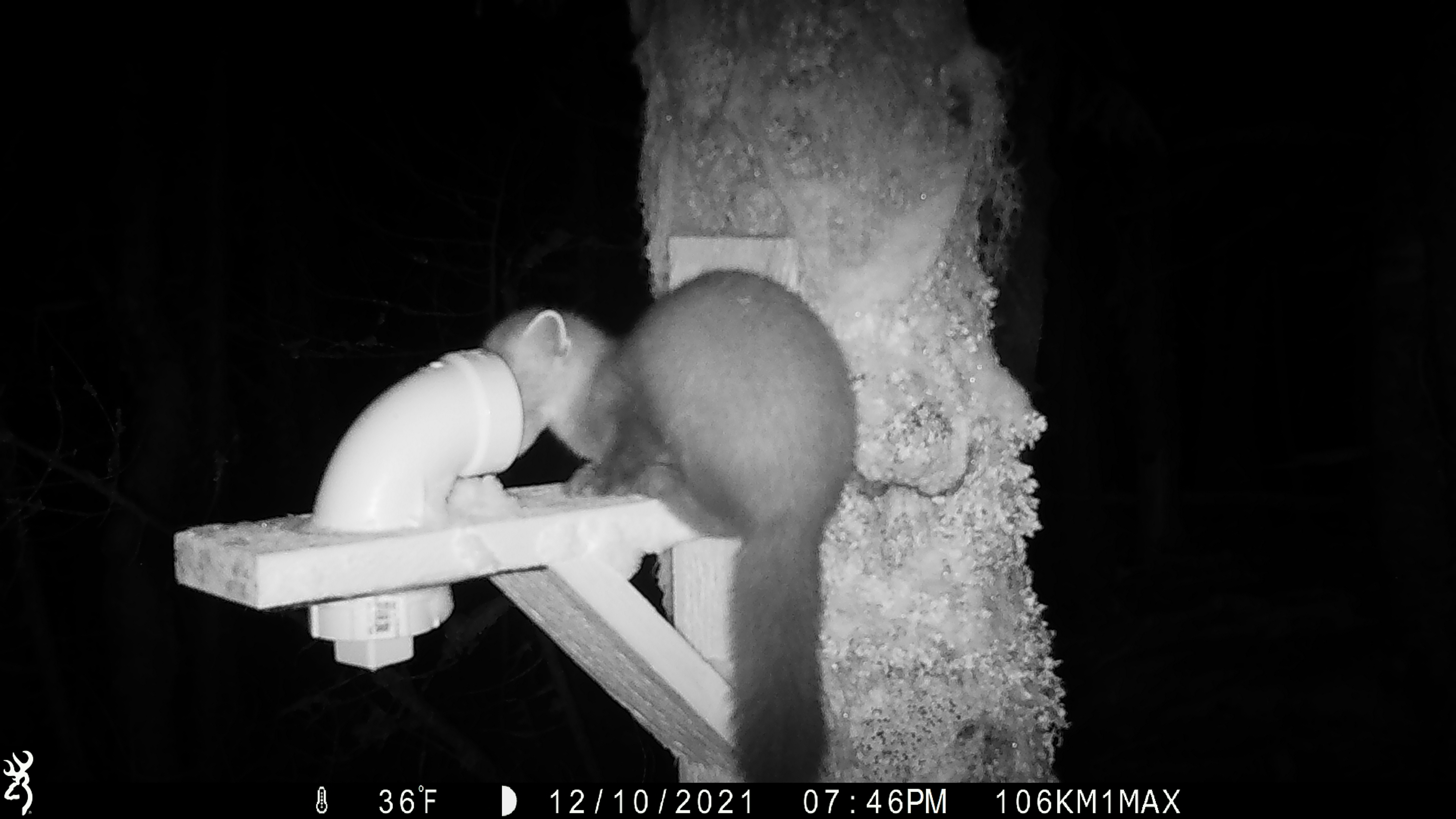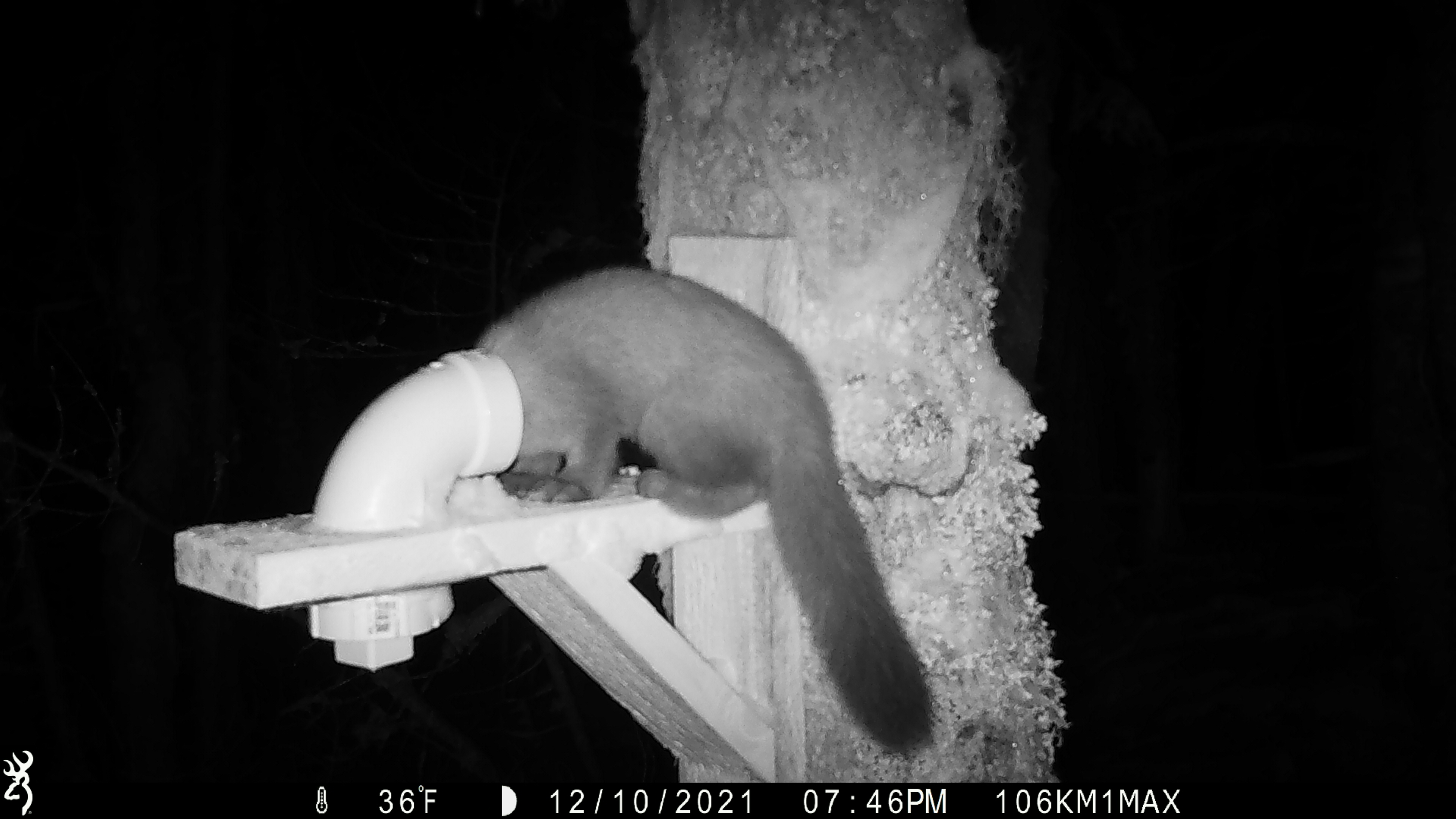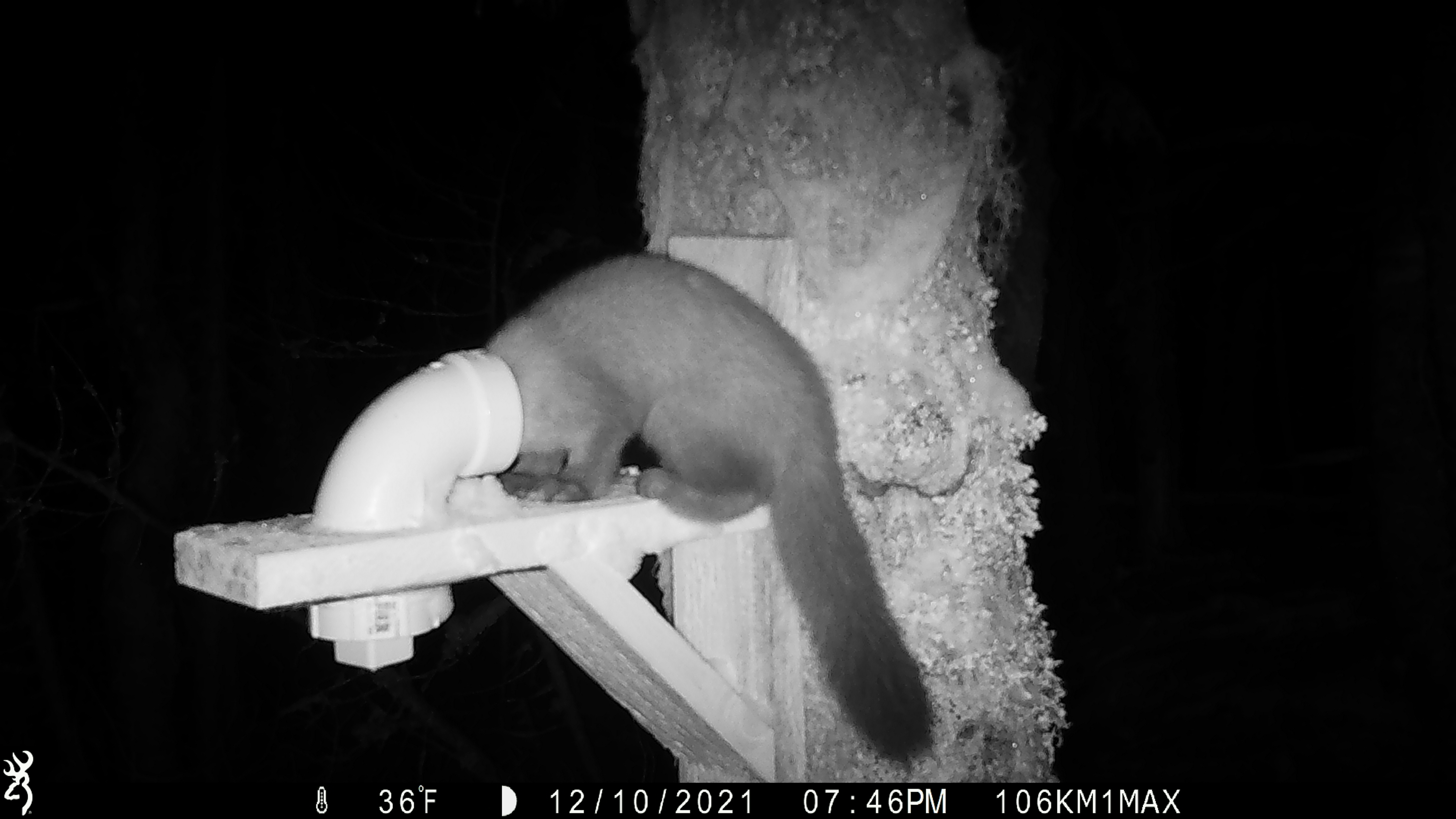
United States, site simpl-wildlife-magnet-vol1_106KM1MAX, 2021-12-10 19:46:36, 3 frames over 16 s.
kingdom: Animalia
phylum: Chordata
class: Mammalia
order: Carnivora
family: Mustelidae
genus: Martes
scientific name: Martes americana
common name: american marten